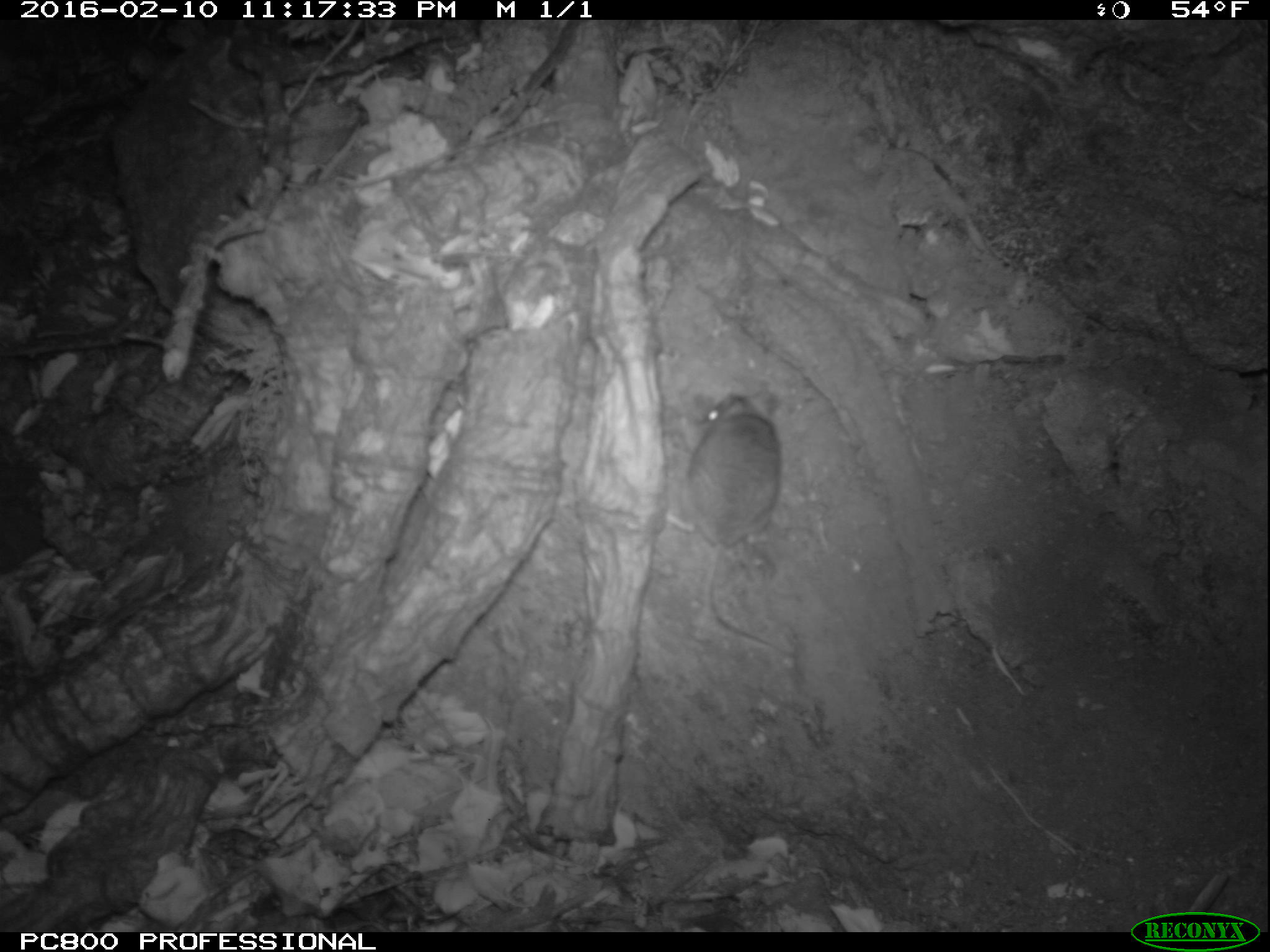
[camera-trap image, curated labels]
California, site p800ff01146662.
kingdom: Animalia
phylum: Chordata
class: Mammalia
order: Rodentia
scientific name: Rodentia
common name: rodent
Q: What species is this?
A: Rodent (Rodentia).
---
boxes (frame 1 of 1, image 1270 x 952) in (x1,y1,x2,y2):
rodent: (665,390,801,658)